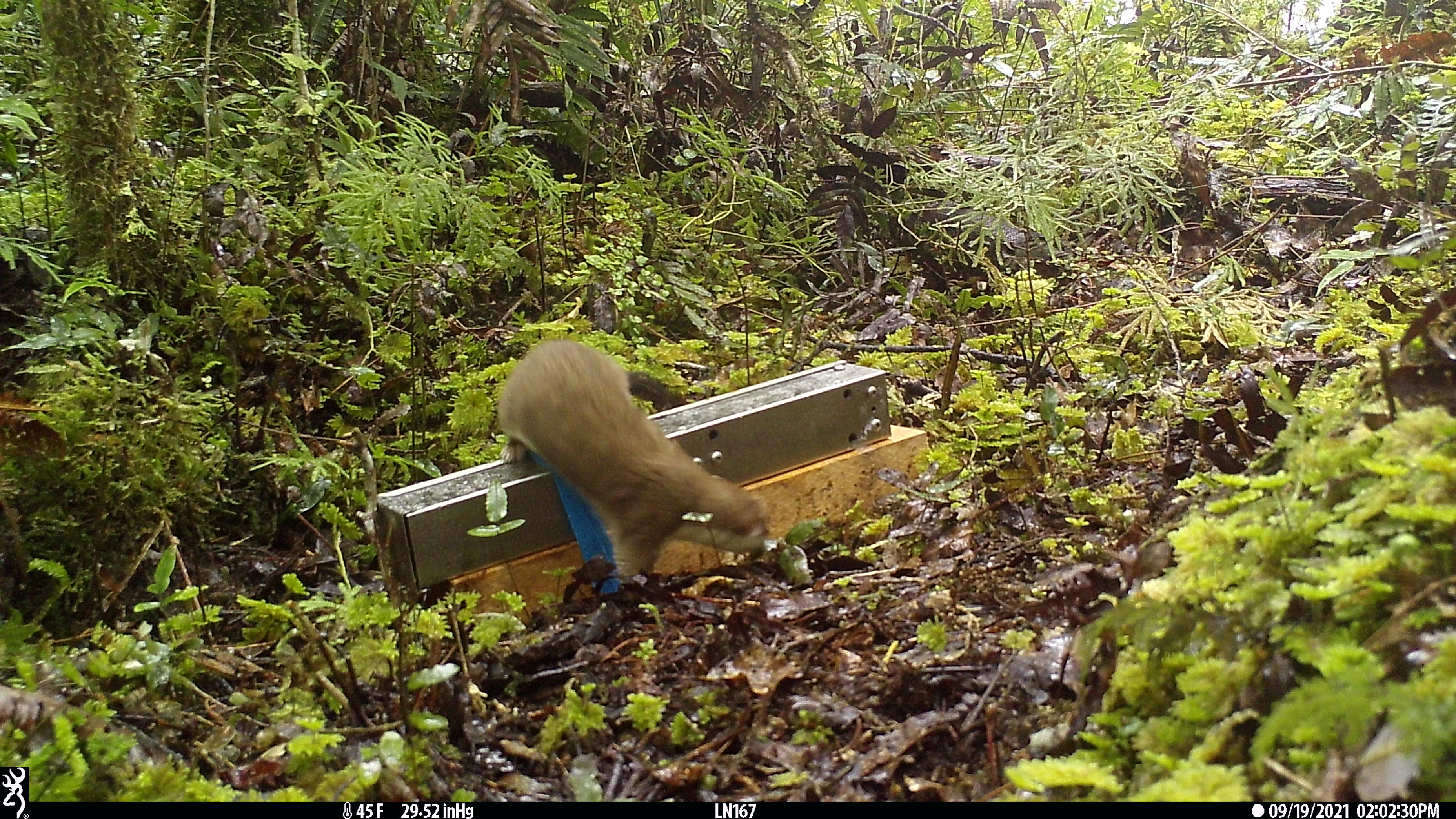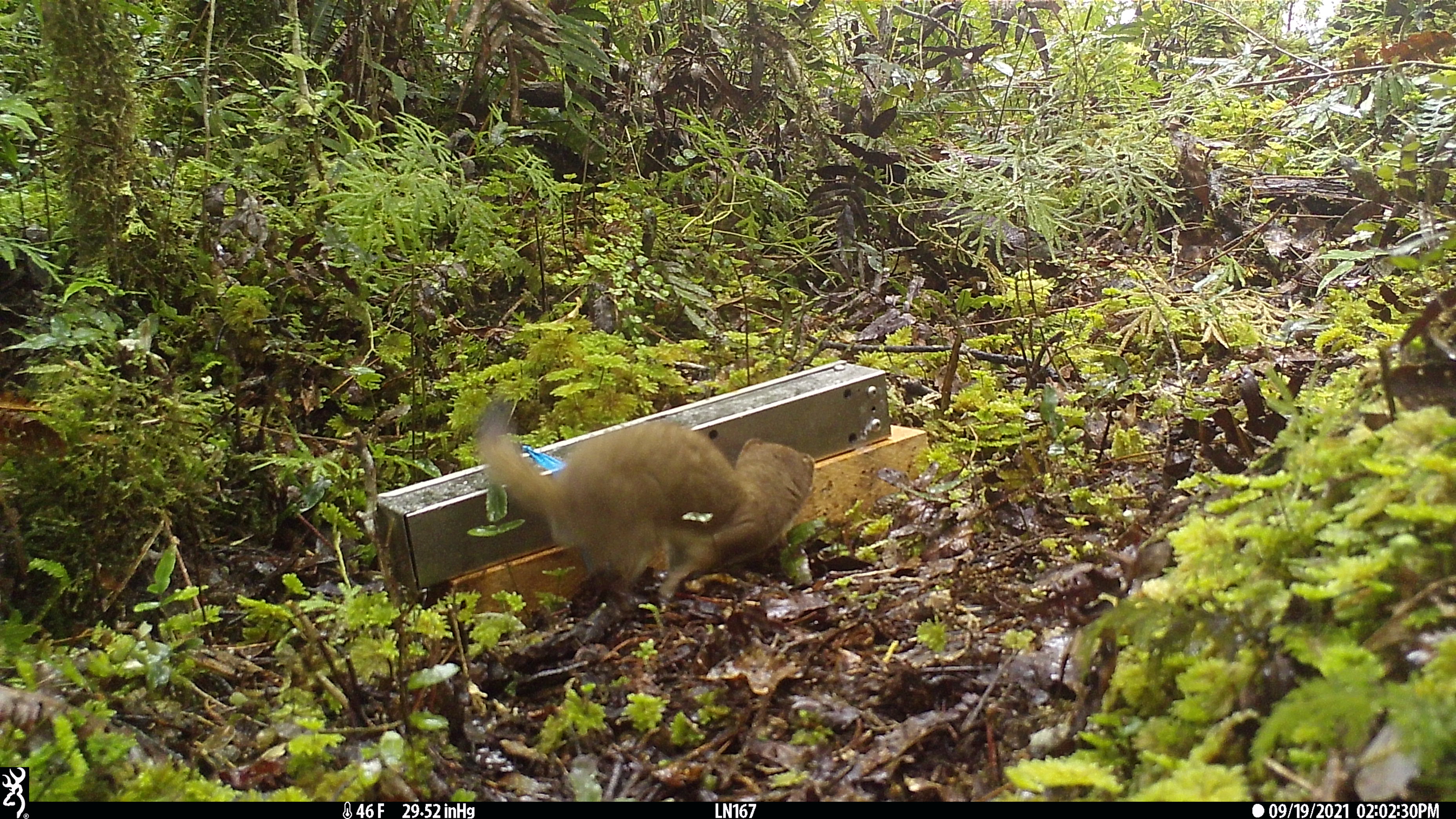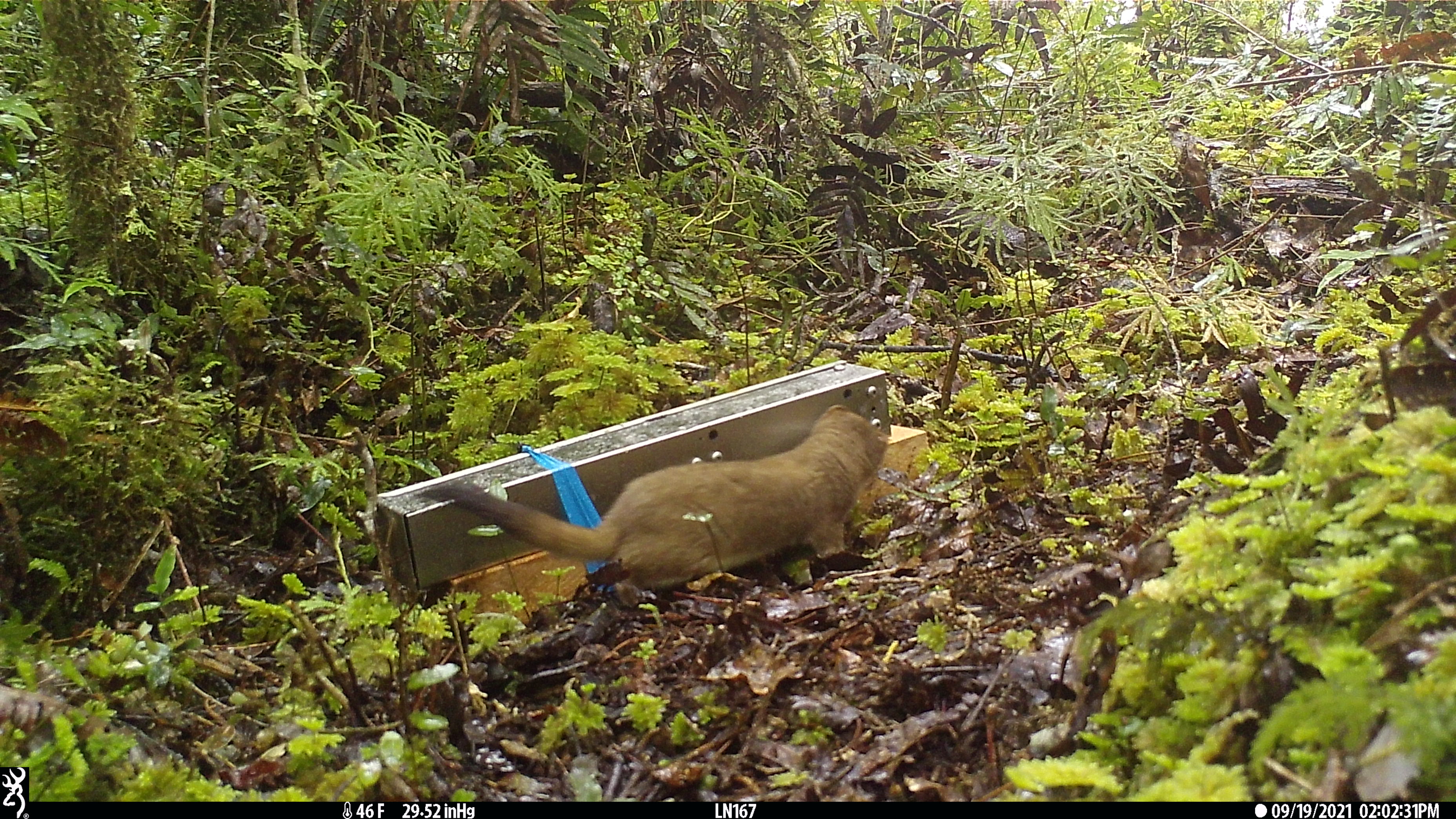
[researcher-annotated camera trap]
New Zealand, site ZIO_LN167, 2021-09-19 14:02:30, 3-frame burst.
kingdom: Animalia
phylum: Chordata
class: Mammalia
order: Carnivora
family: Mustelidae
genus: Mustela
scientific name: Mustela erminea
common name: stoat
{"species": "stoat (Mustela erminea)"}